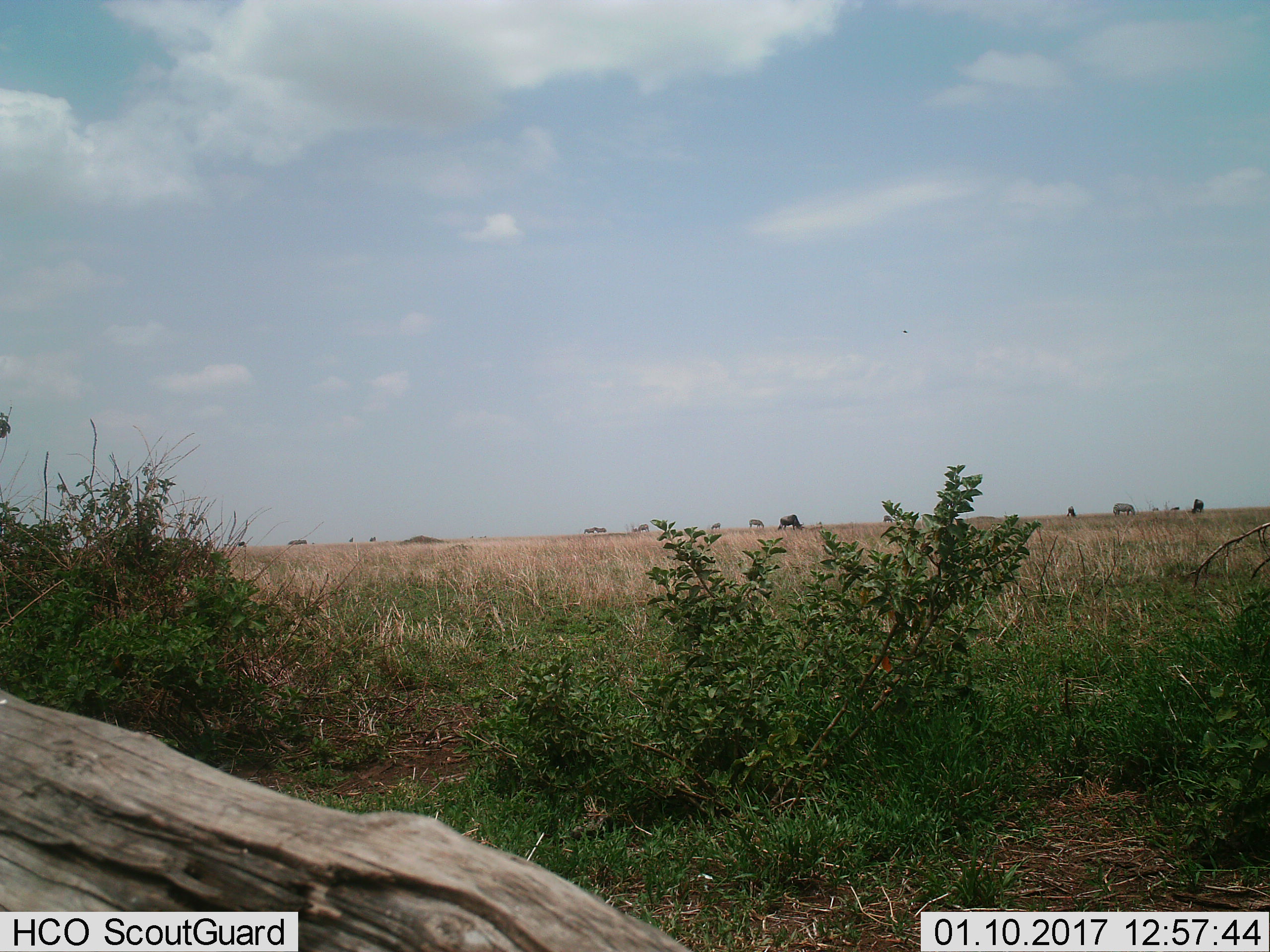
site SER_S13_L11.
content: unidentified animal